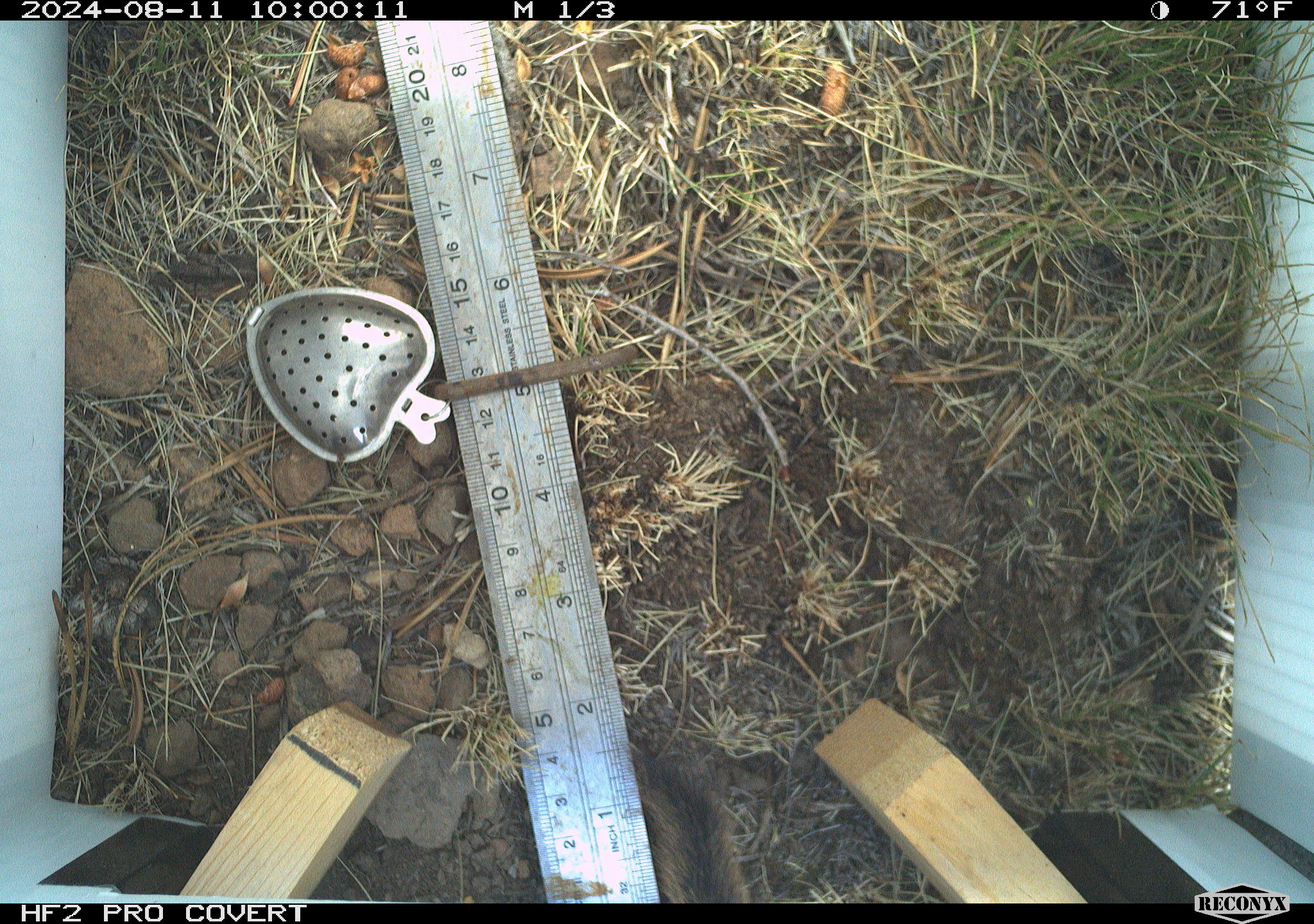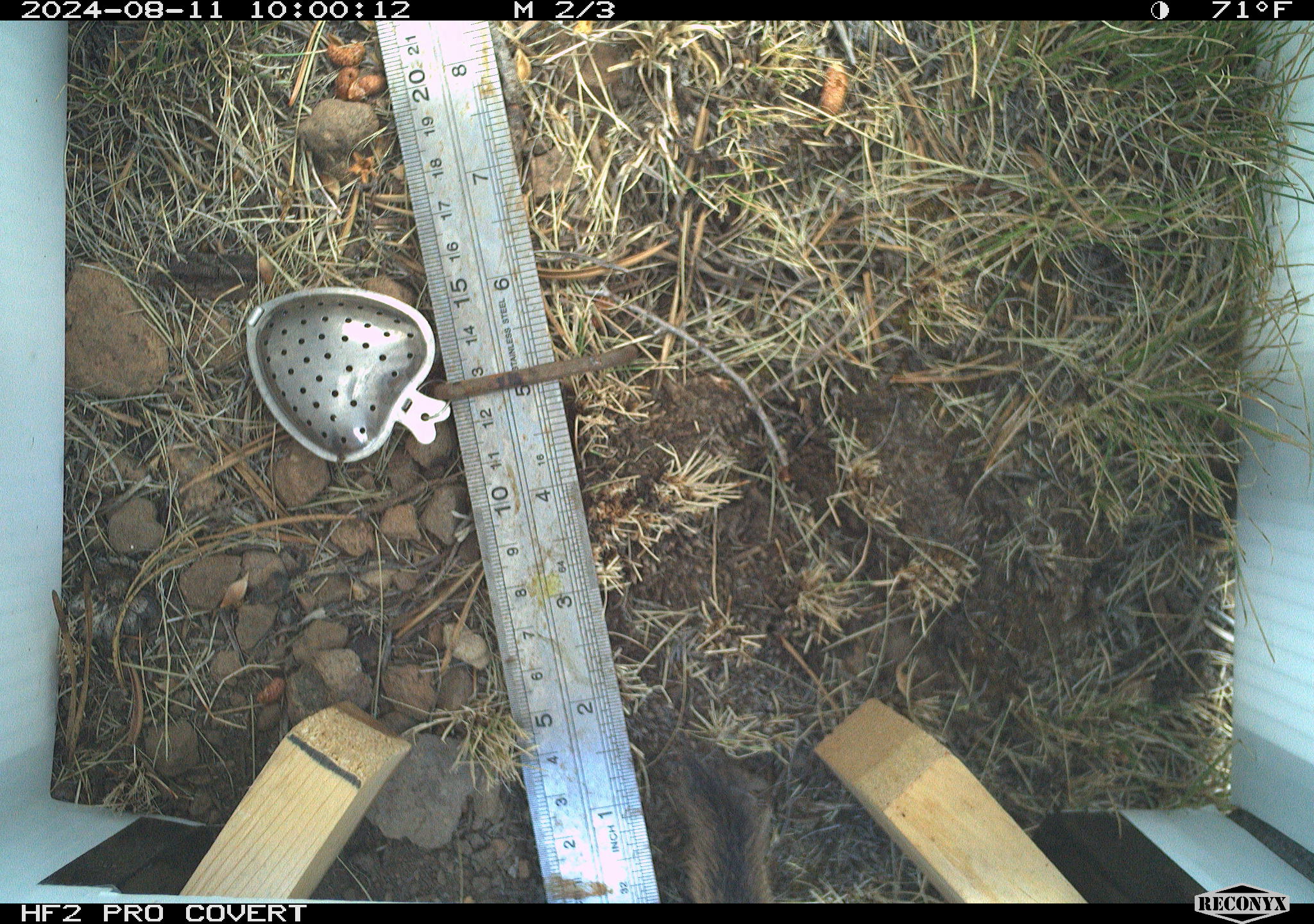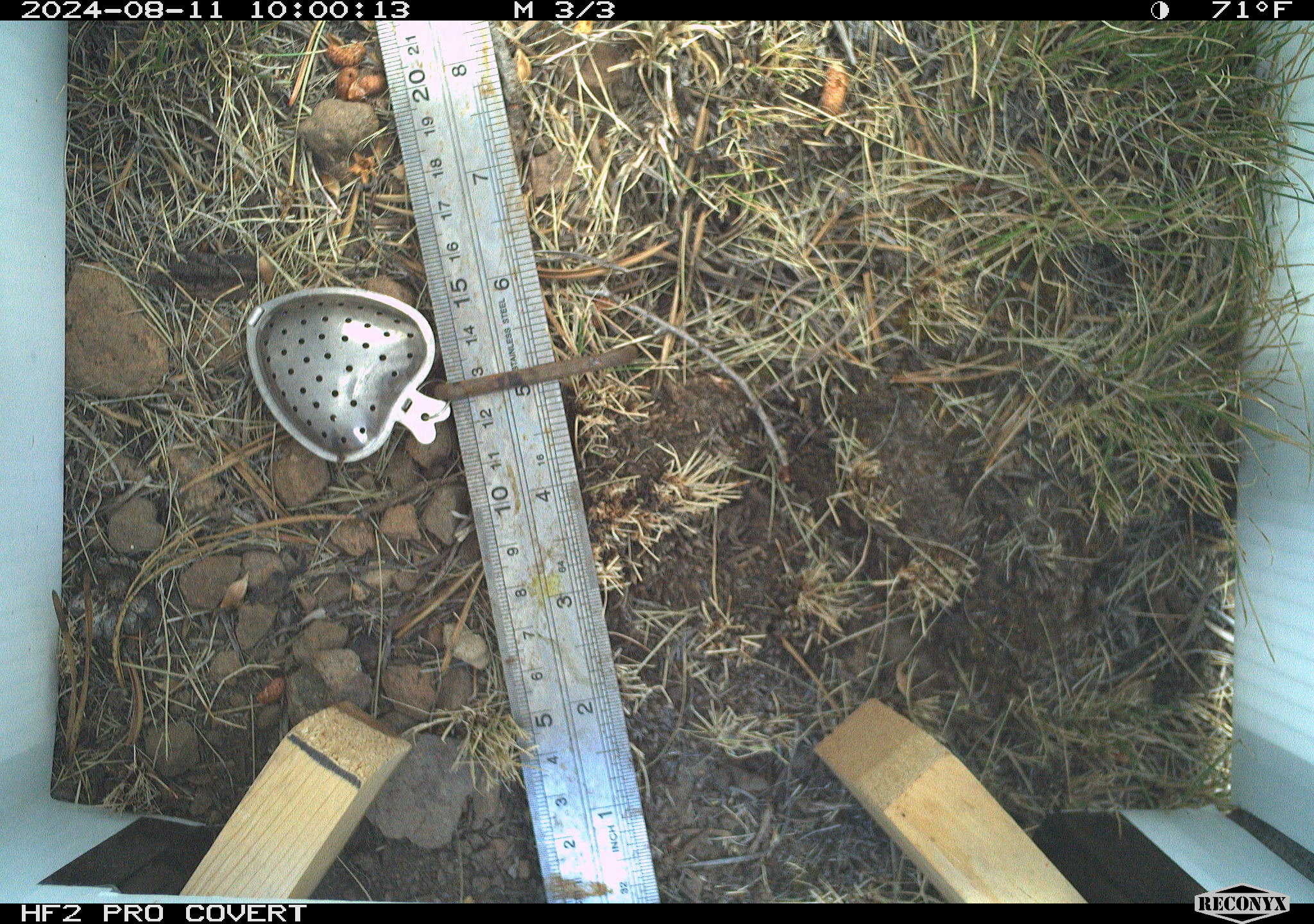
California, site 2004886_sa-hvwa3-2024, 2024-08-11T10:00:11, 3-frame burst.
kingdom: Animalia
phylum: Chordata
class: Mammalia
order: Rodentia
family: Sciuridae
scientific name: Sciuridae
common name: squirrels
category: sciuridae family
Sciuridae family (squirrels) (Sciuridae).